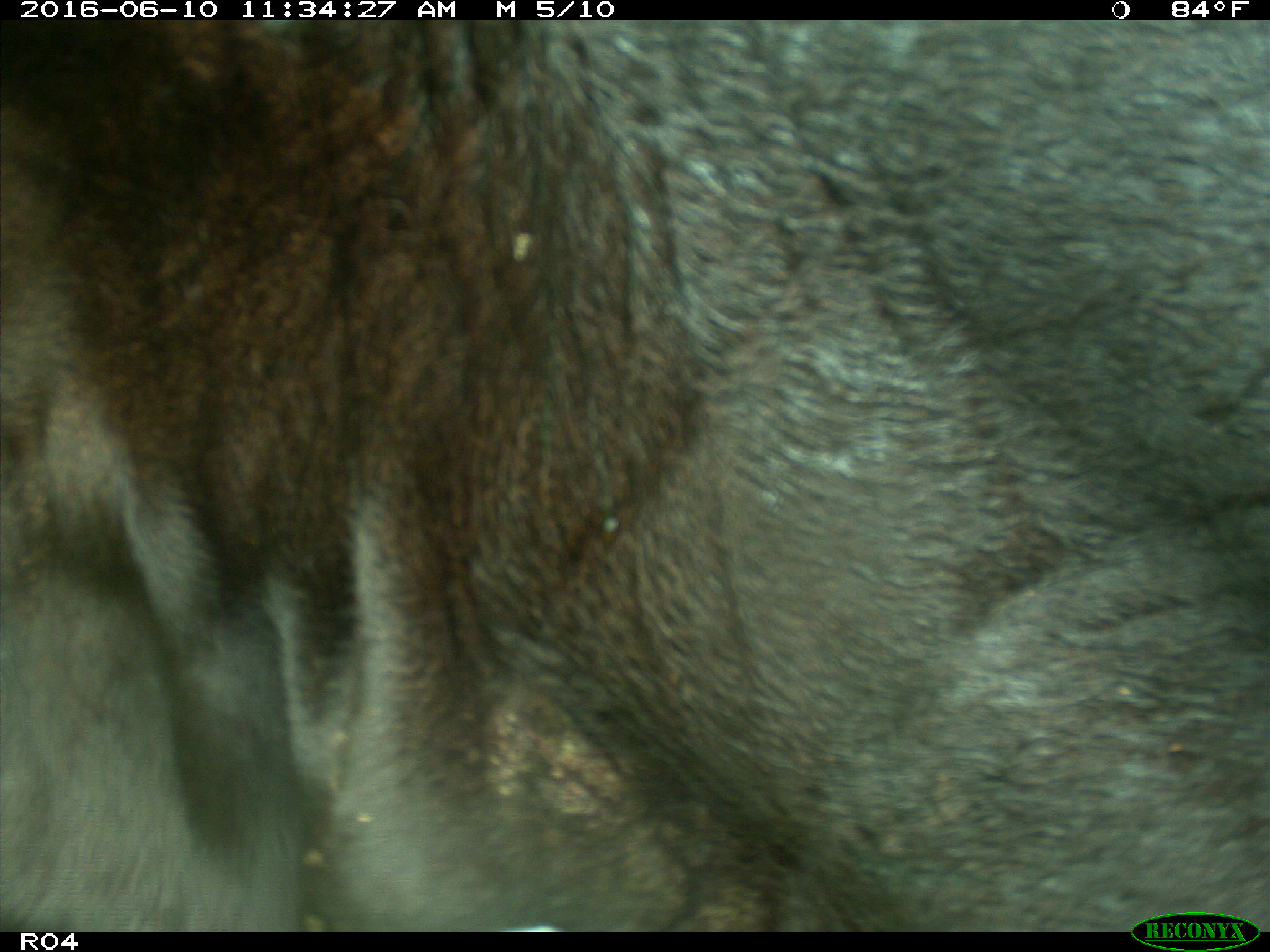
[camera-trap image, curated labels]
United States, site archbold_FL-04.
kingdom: Animalia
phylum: Chordata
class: Mammalia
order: Artiodactyla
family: Bovidae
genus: Bos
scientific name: Bos taurus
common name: domestic cow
Bos taurus (domestic cow).